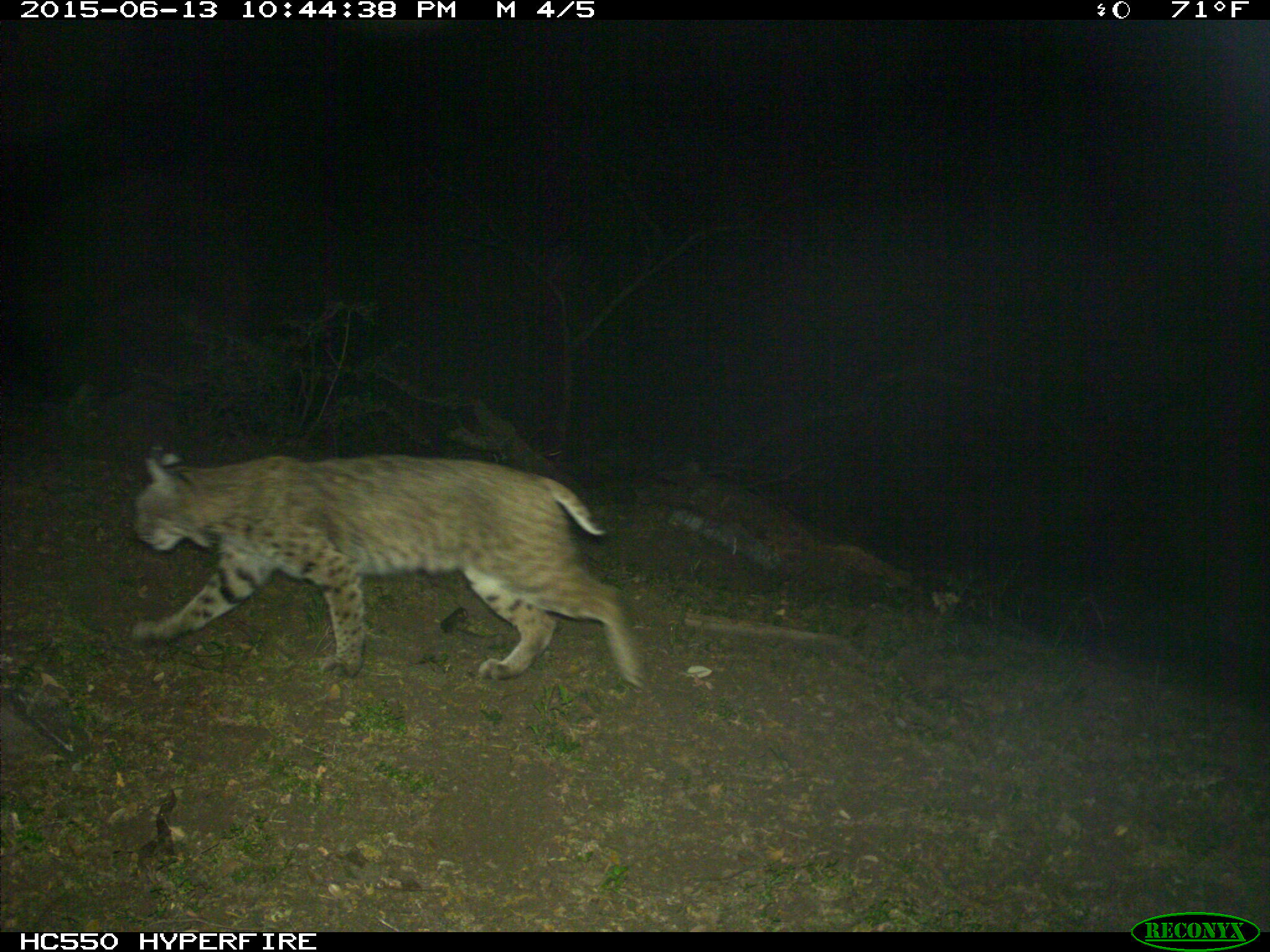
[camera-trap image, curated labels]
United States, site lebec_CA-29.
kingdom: Animalia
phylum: Chordata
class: Mammalia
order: Carnivora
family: Felidae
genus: Lynx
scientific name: Lynx rufus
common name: bobcat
Lynx rufus (bobcat).